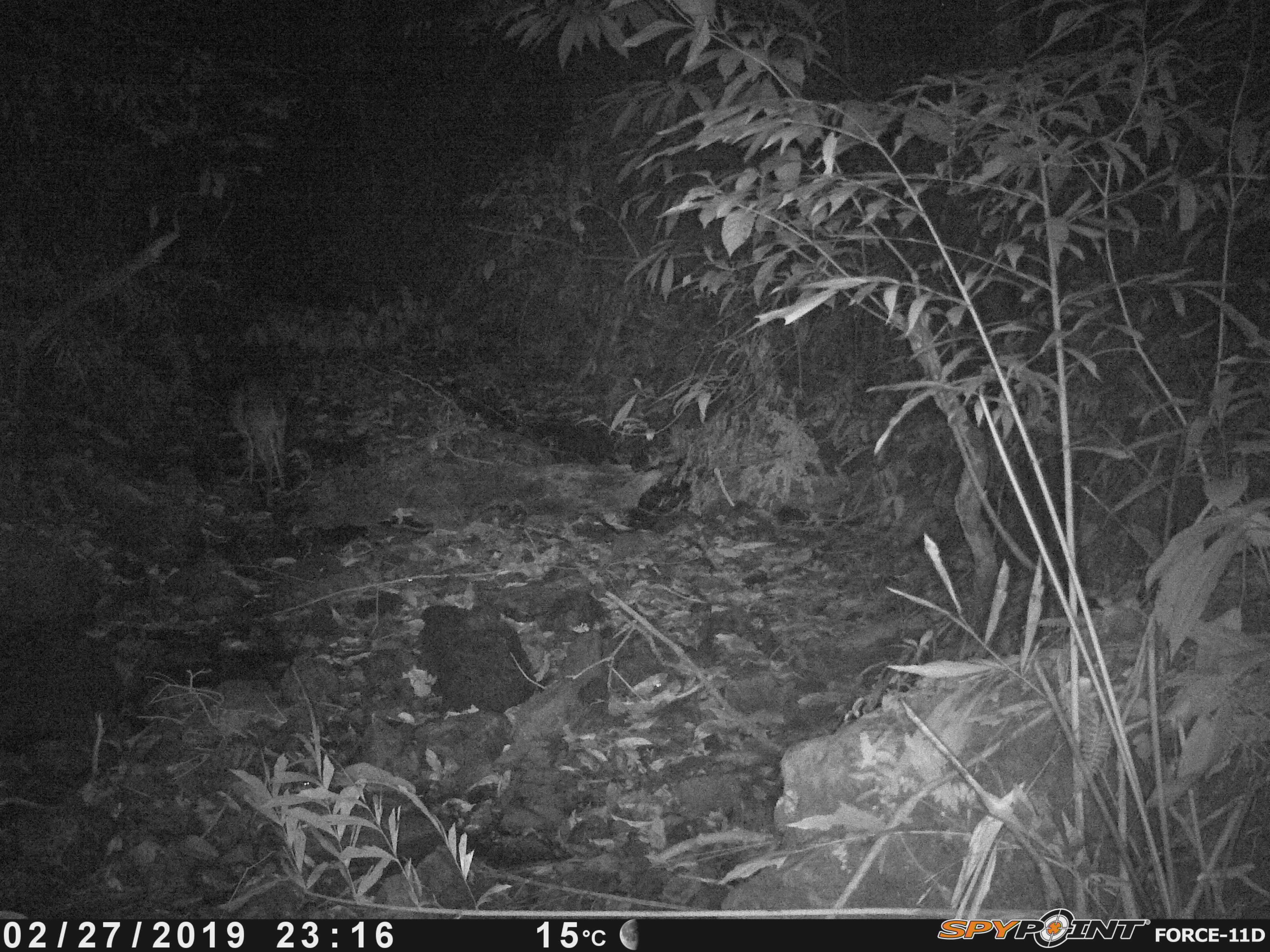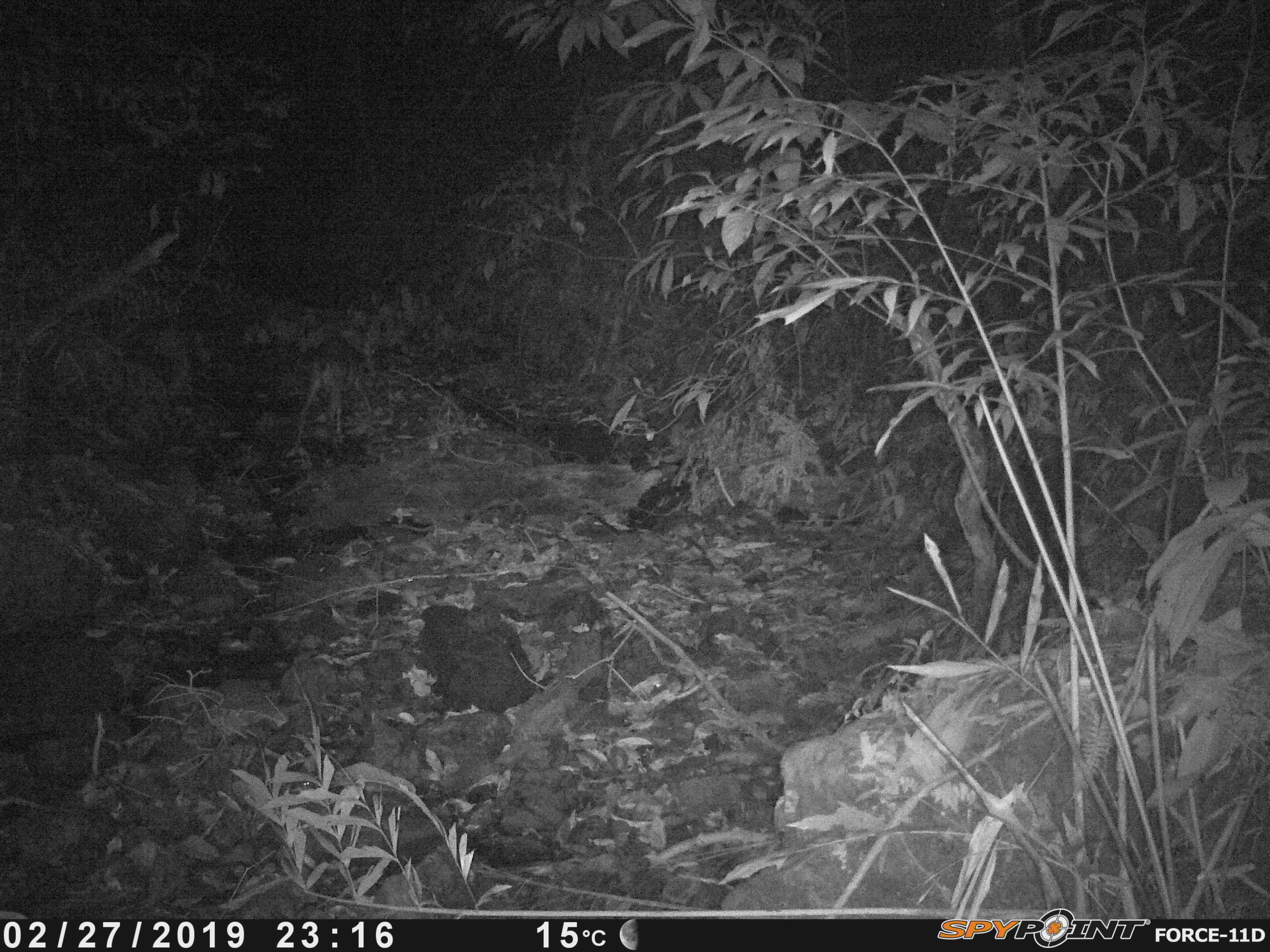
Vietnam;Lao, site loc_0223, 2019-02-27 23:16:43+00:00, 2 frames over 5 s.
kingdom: Animalia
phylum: Chordata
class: Mammalia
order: Artiodactyla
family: Cervidae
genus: Muntiacus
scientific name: Muntiacus vuquangensis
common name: large-antlered muntjac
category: large antlered muntjac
Large antlered muntjac (large-antlered muntjac) (Muntiacus vuquangensis). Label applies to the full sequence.